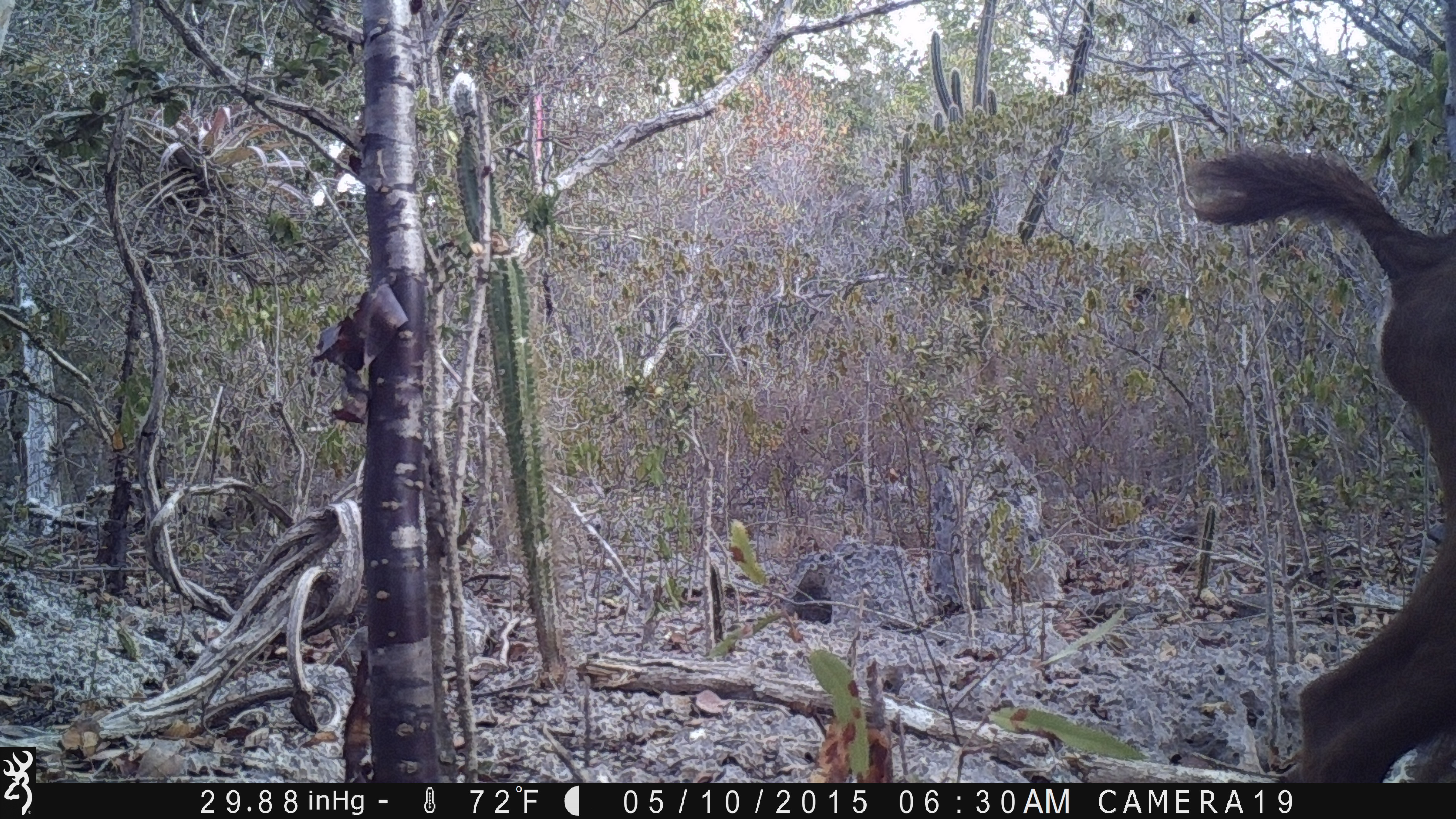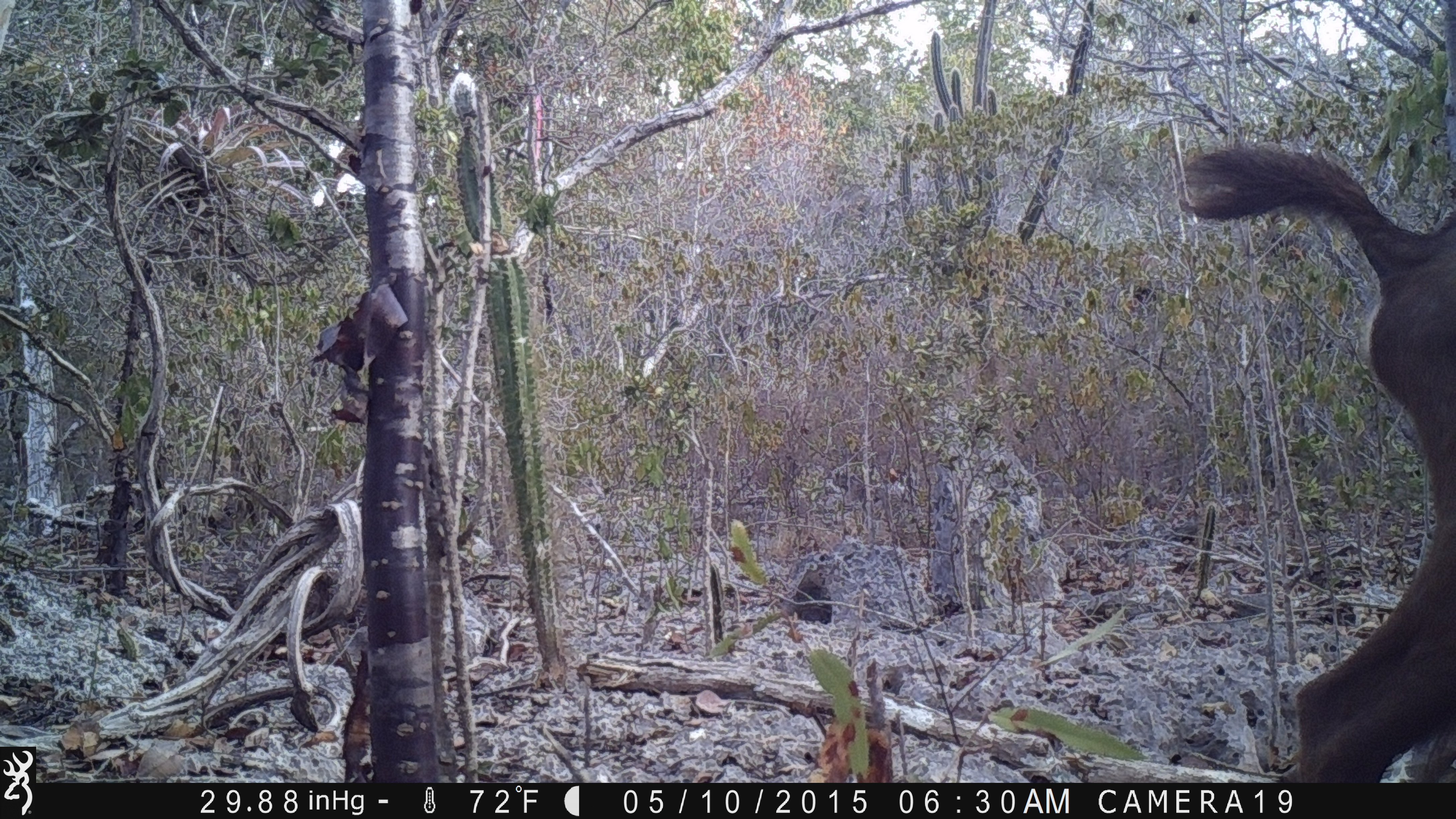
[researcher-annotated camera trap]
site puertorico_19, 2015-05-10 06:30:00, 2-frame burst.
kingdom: Animalia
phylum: Chordata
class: Mammalia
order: Artiodactyla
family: Bovidae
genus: Capra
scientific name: Capra hircus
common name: goat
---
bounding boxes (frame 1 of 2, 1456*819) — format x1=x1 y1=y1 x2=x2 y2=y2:
goat: x1=1183 y1=136 x2=1456 y2=776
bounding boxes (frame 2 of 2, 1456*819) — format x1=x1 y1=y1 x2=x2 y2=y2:
goat: x1=1176 y1=129 x2=1456 y2=778